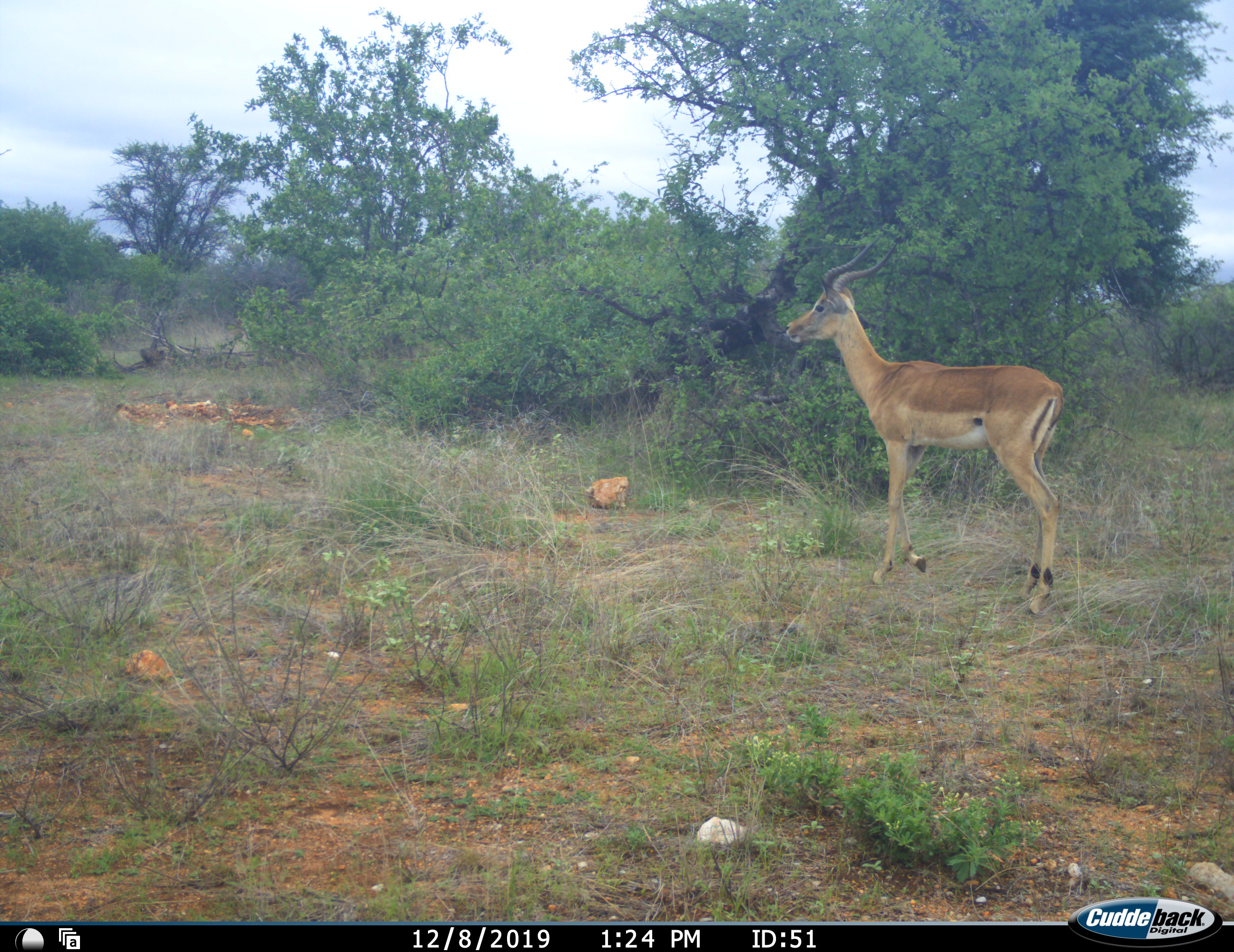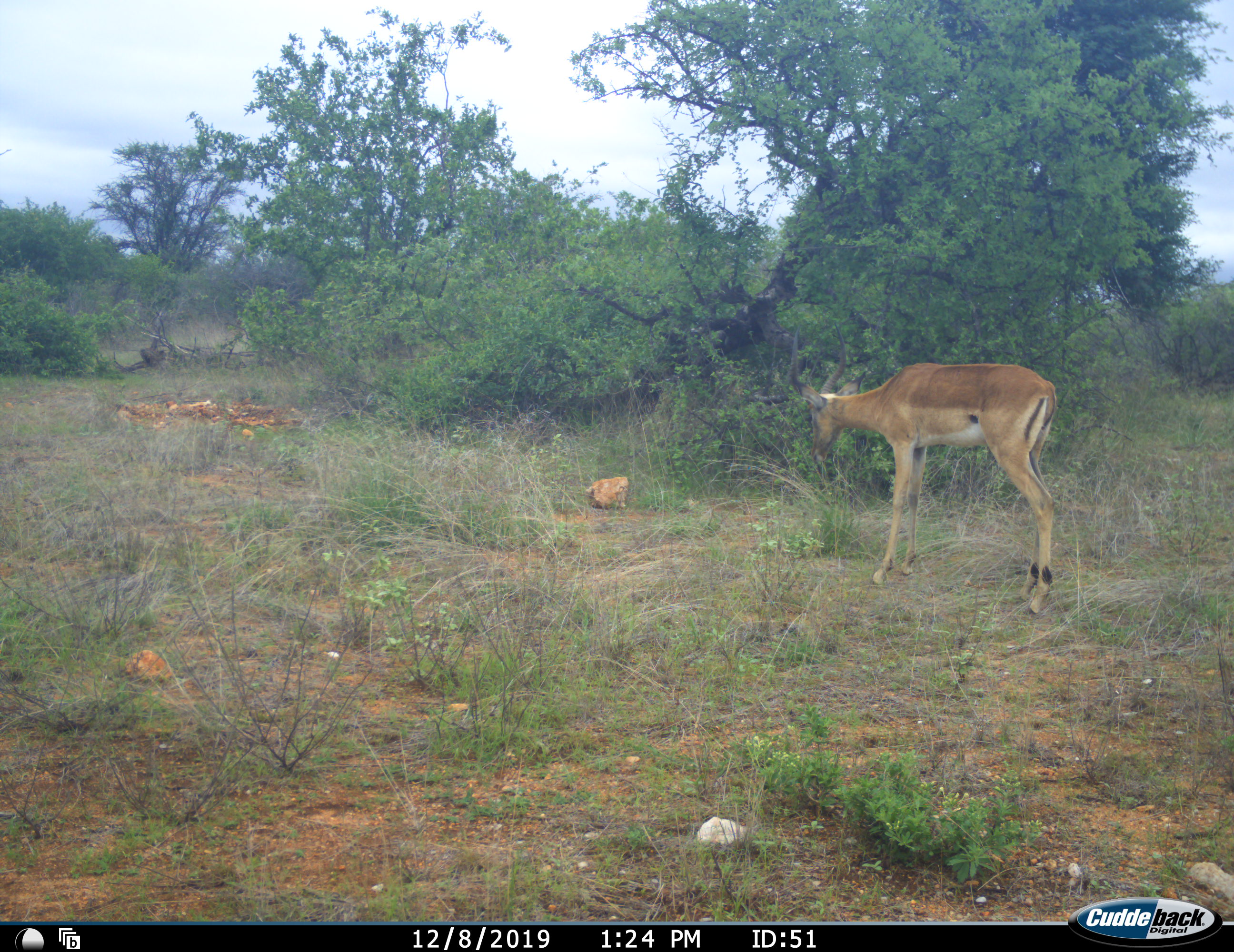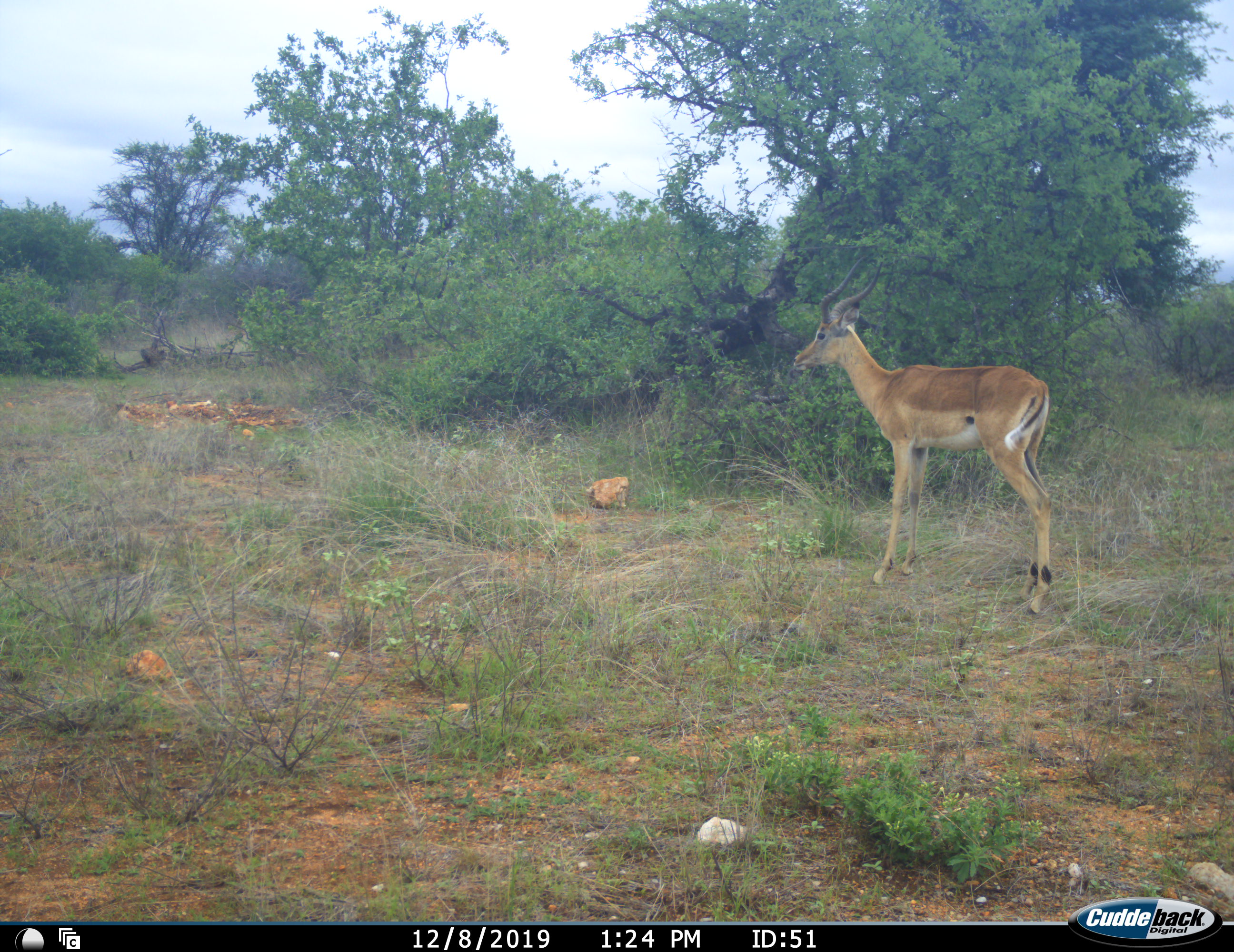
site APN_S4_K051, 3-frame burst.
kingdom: Animalia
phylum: Chordata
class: Mammalia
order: Artiodactyla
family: Bovidae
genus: Aepyceros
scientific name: Aepyceros melampus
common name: impala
Impala (Aepyceros melampus), count 1. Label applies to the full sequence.